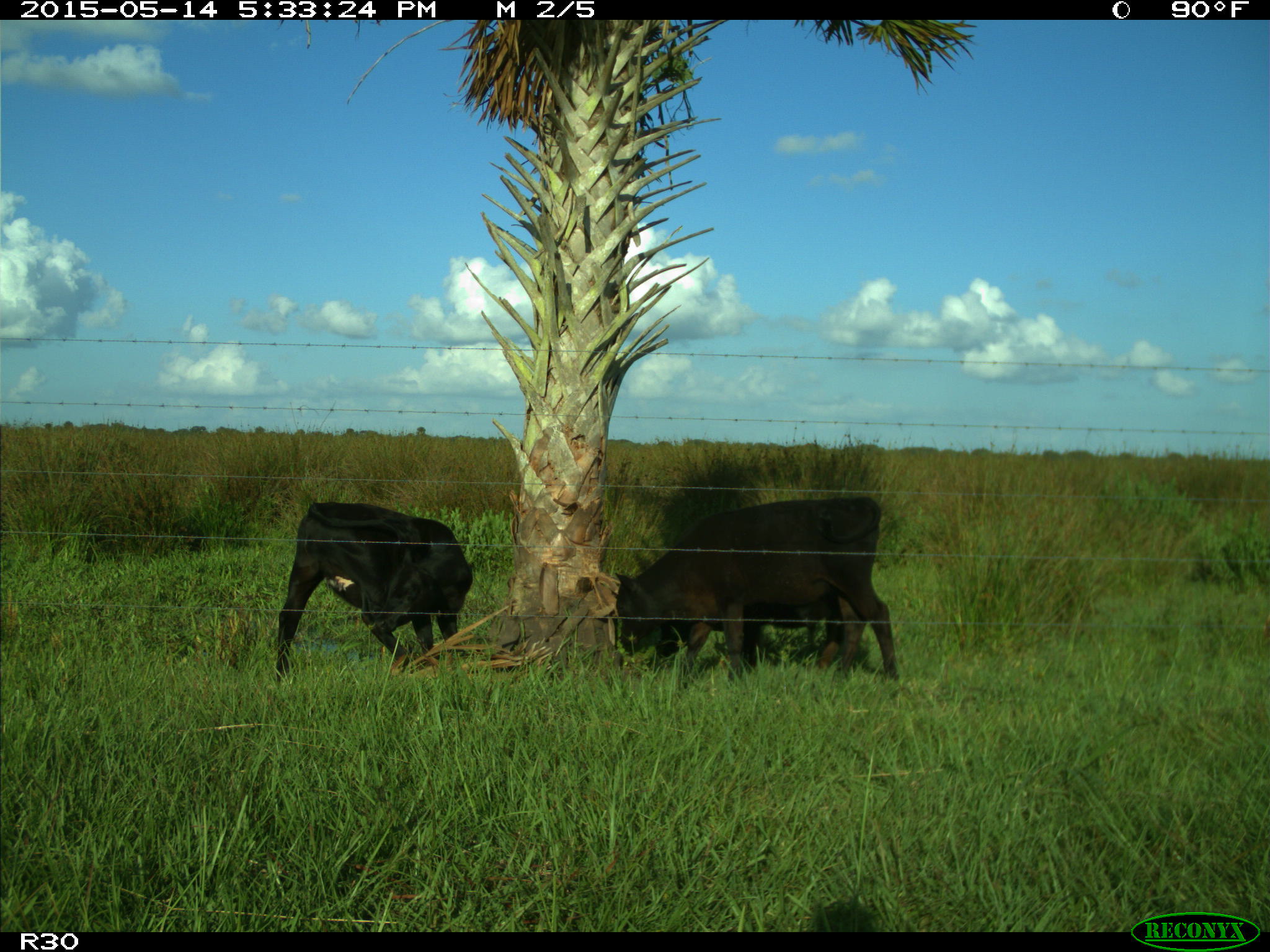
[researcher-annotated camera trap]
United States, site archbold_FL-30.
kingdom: Animalia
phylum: Chordata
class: Mammalia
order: Artiodactyla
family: Bovidae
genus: Bos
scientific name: Bos taurus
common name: domestic cow